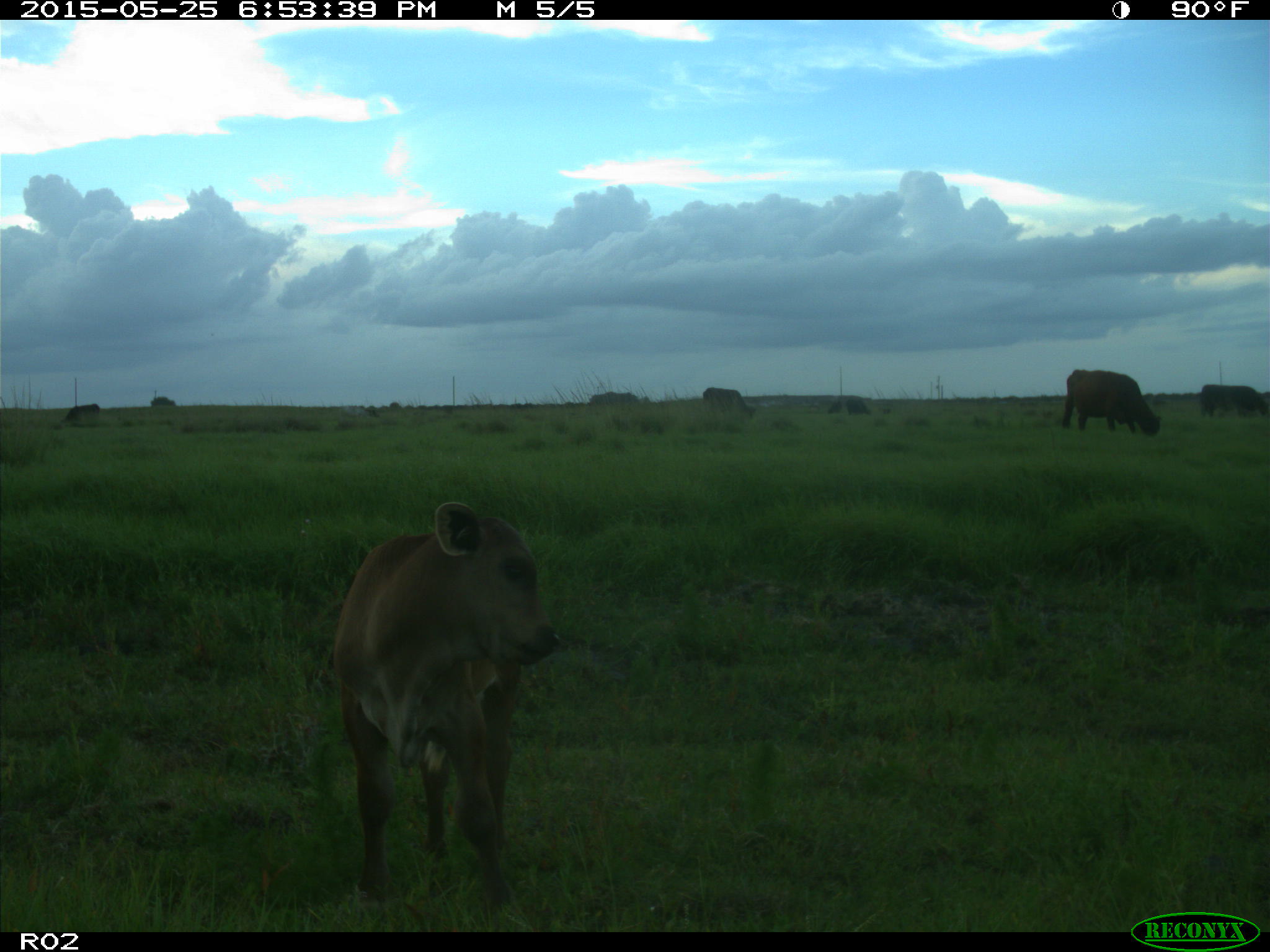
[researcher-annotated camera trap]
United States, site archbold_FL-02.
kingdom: Animalia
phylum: Chordata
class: Mammalia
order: Artiodactyla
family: Bovidae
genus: Bos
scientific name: Bos taurus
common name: domestic cow